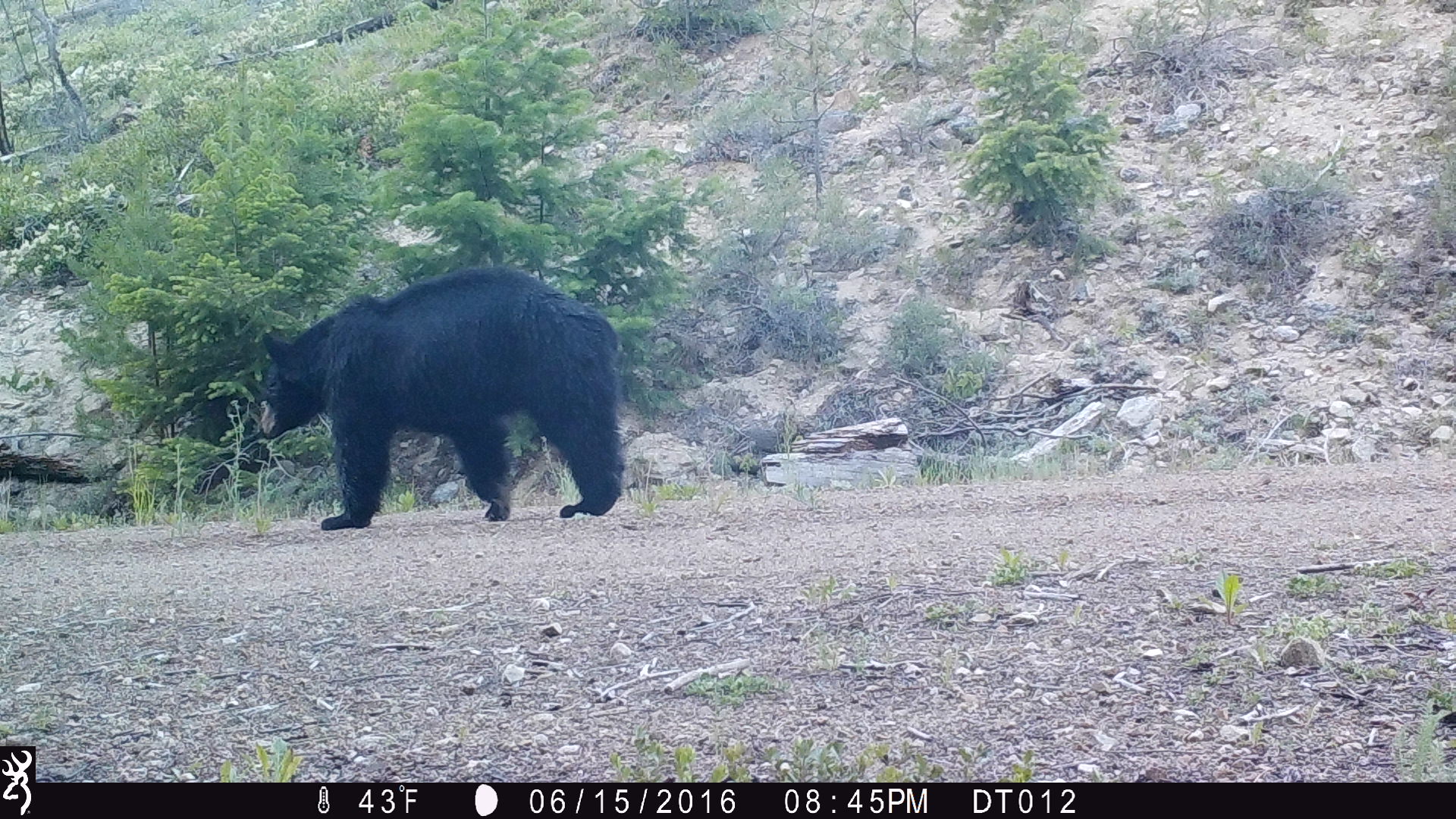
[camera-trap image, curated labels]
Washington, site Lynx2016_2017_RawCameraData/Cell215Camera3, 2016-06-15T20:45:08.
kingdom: Animalia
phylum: Chordata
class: Mammalia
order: Carnivora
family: Ursidae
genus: Ursus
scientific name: Ursus americanus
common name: american black bear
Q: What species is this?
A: Ursus americanus (american black bear).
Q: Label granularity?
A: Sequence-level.